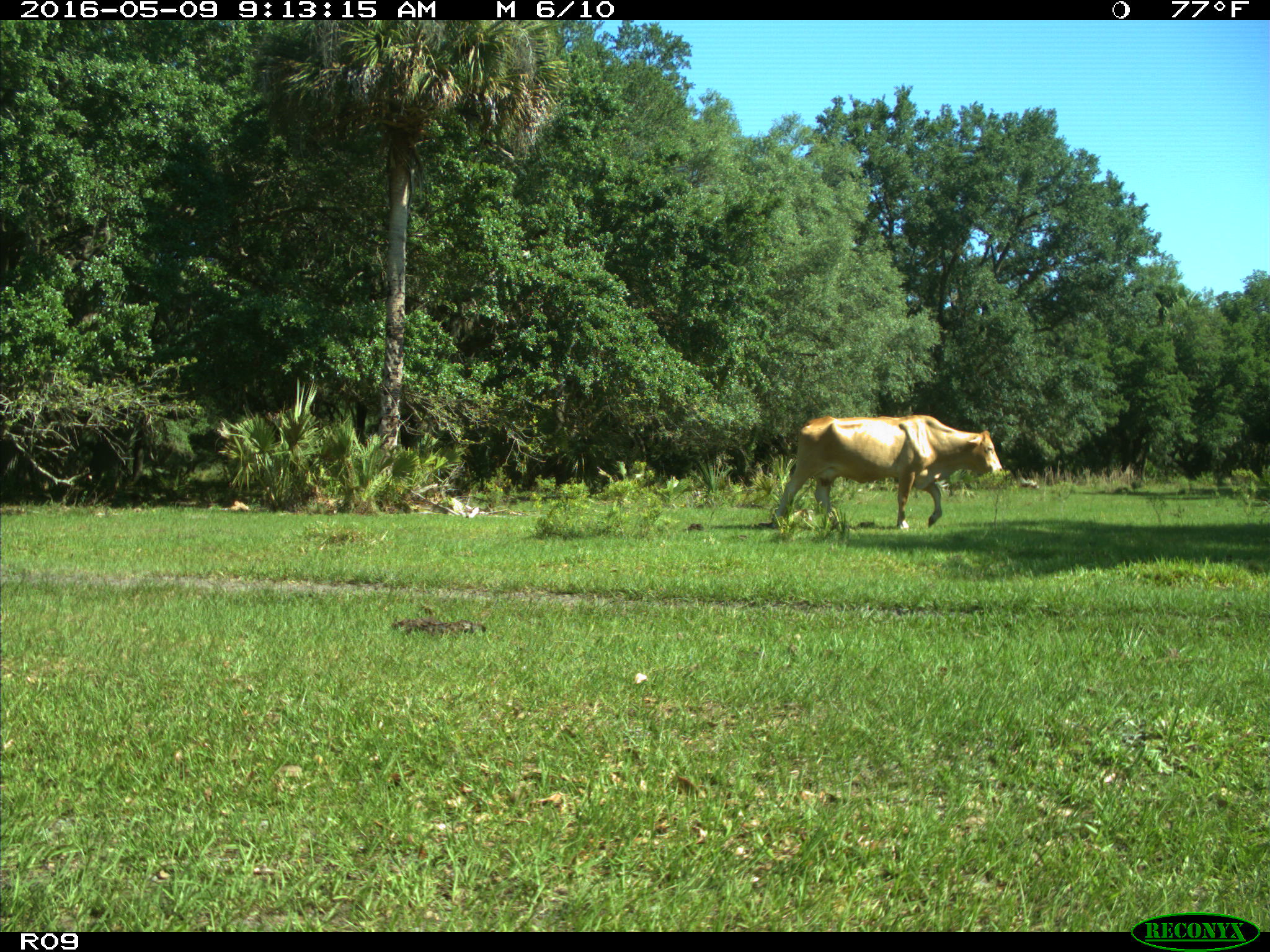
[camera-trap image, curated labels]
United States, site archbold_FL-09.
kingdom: Animalia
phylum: Chordata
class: Mammalia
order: Artiodactyla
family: Bovidae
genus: Bos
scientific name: Bos taurus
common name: domestic cow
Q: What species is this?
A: Bos taurus (domestic cow).